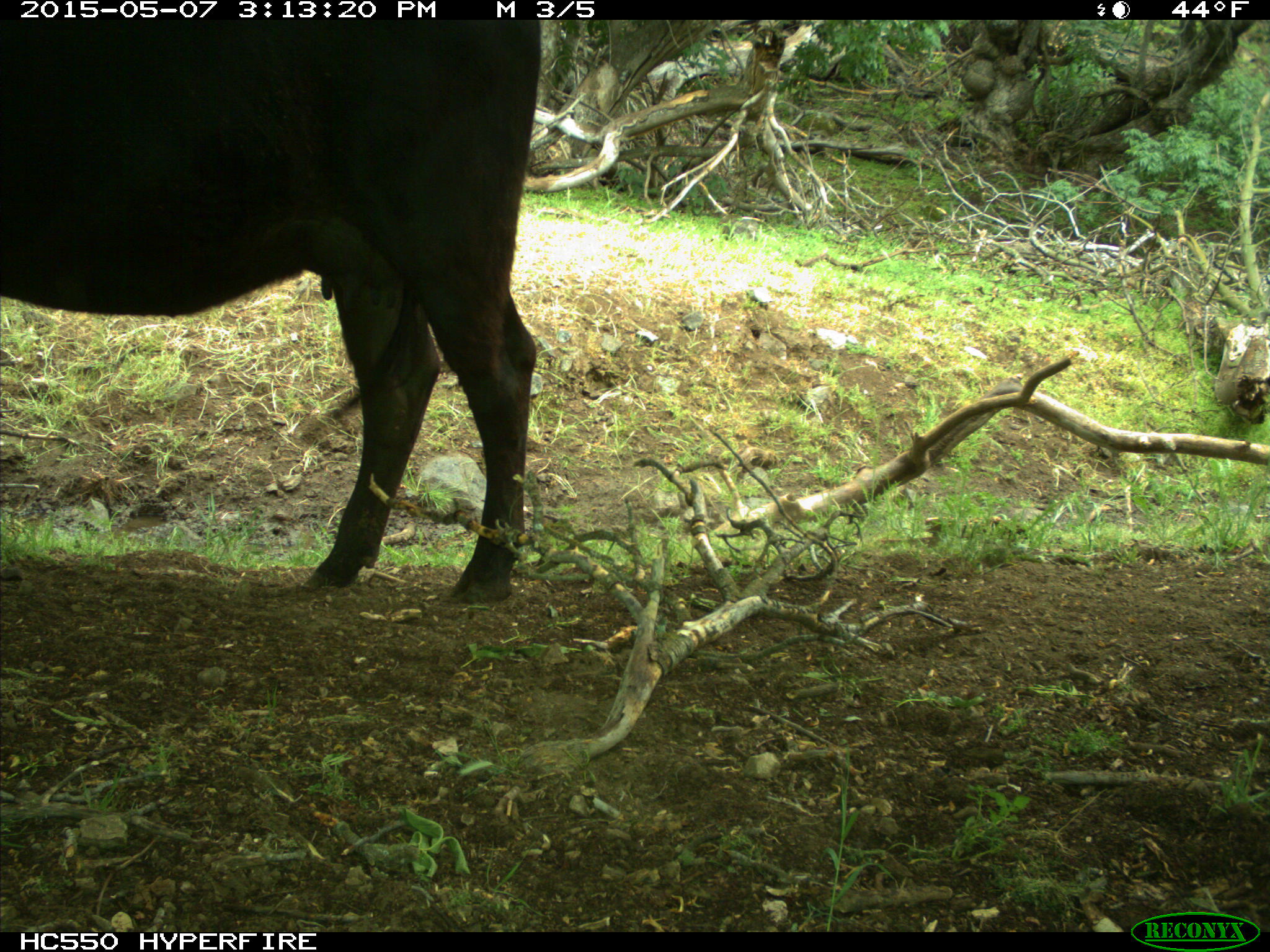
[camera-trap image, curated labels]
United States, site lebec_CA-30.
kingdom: Animalia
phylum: Chordata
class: Mammalia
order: Artiodactyla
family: Bovidae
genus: Bos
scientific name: Bos taurus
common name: domestic cow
Bos taurus (domestic cow).